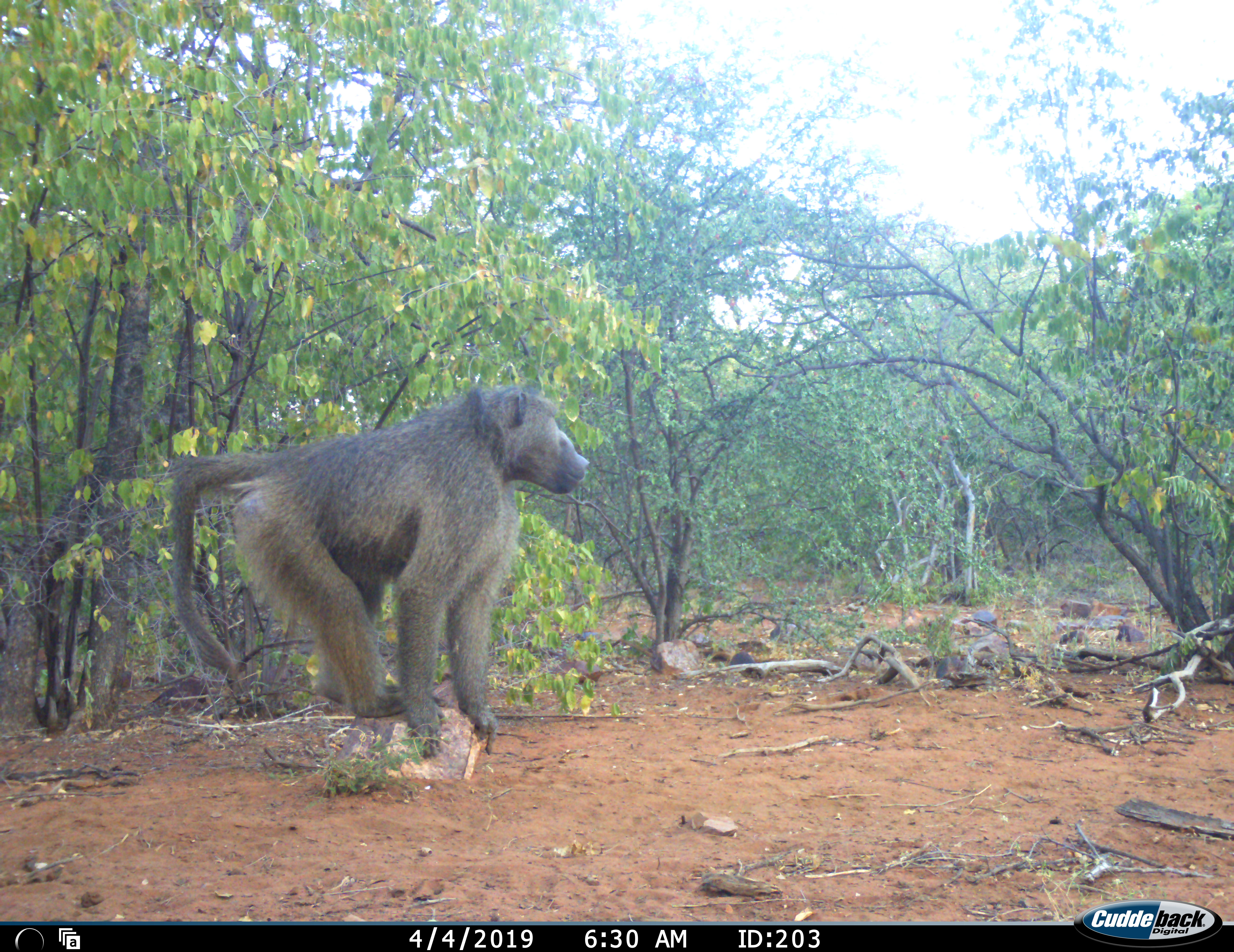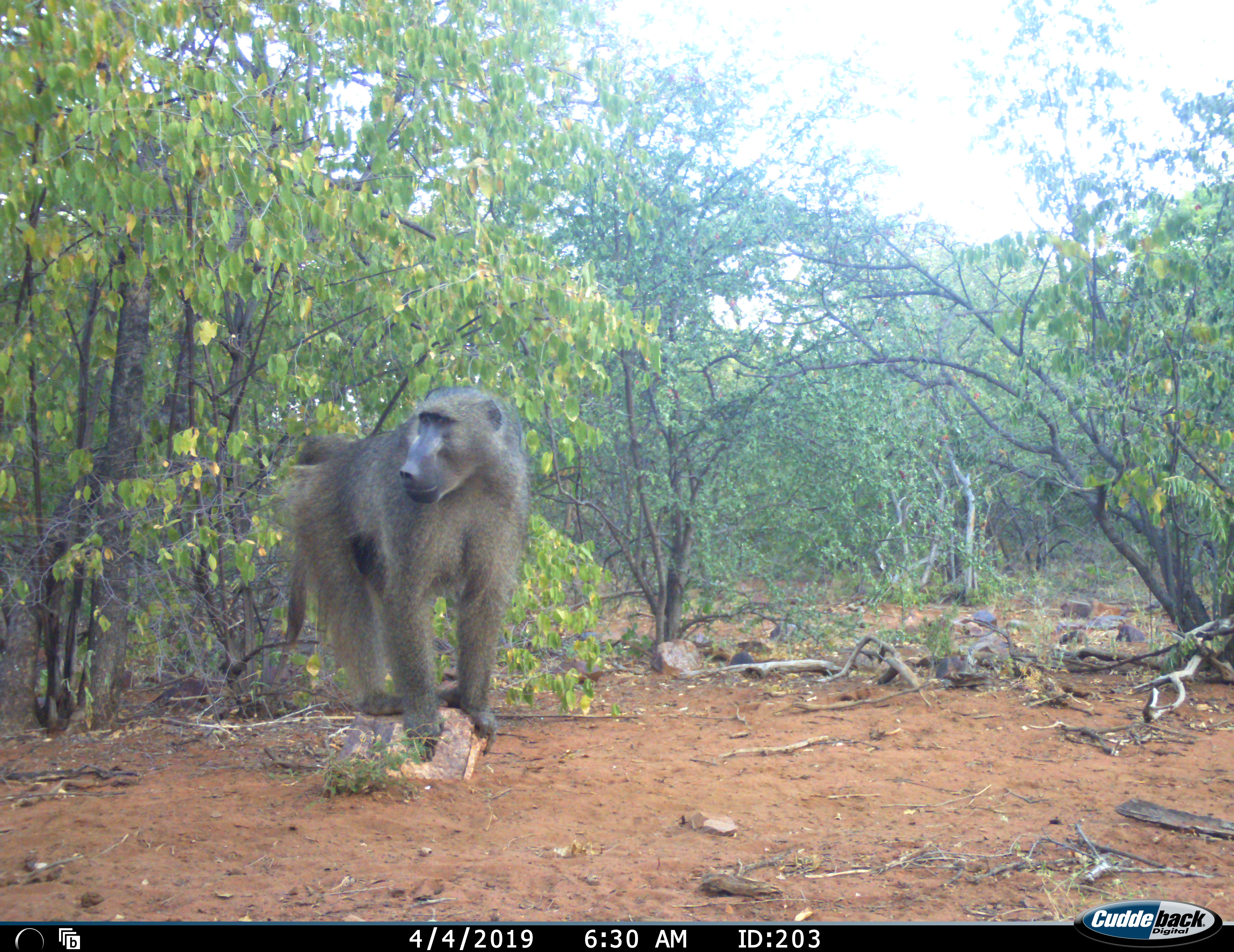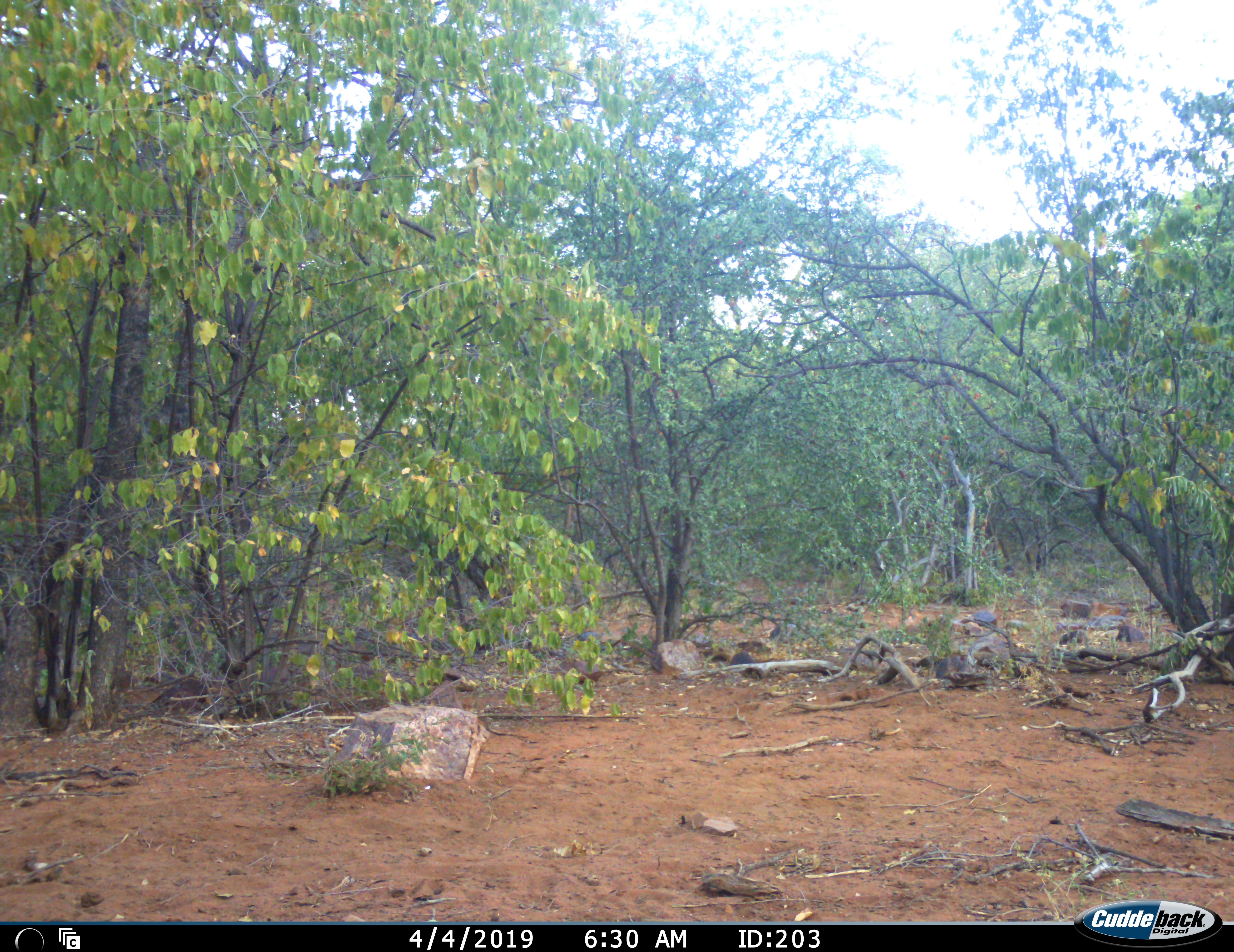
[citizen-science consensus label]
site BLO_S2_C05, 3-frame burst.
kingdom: Animalia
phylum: Chordata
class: Mammalia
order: Primates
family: Cercopithecidae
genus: Papio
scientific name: Papio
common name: baboon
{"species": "baboon (Papio)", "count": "1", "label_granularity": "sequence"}